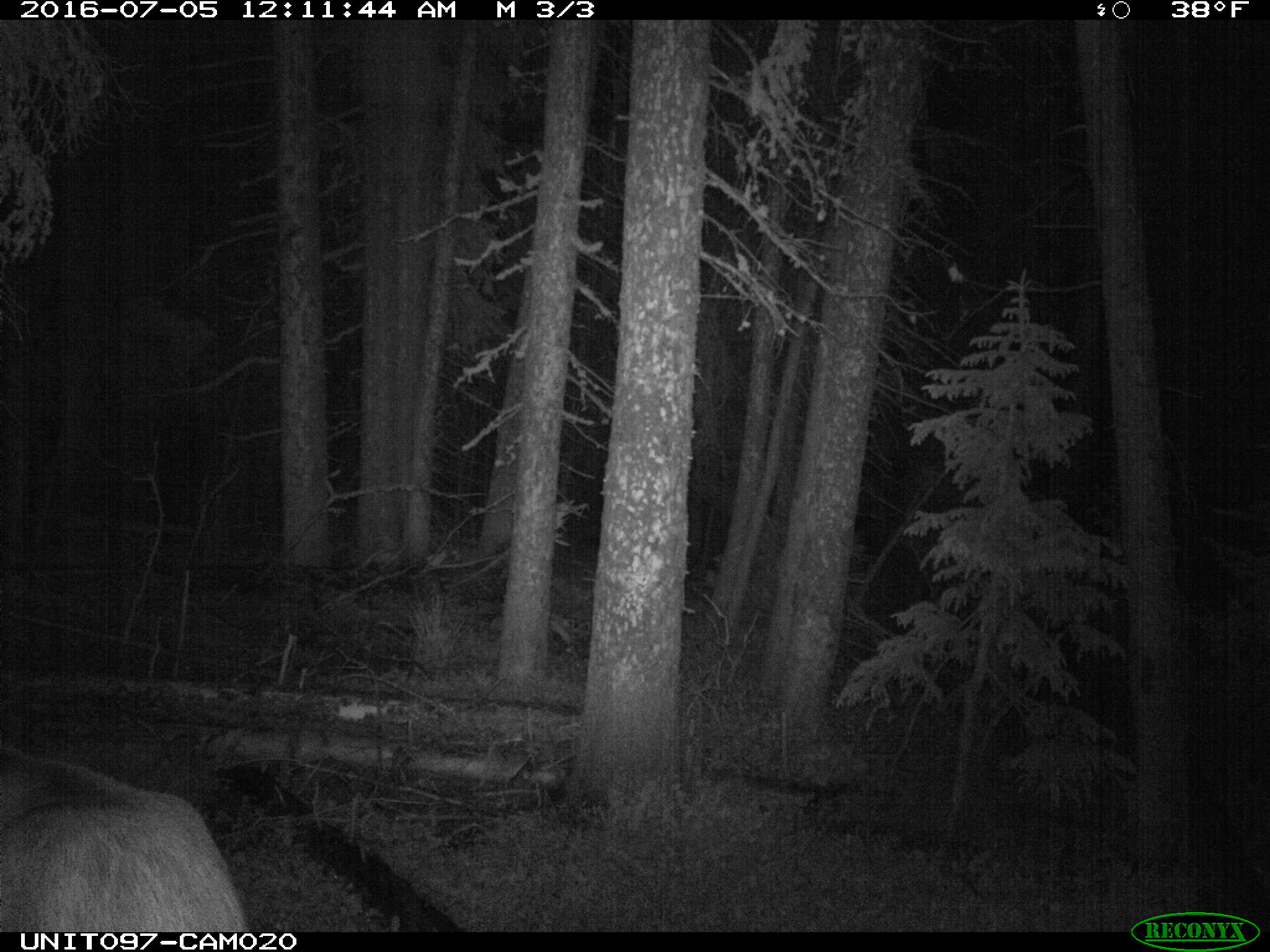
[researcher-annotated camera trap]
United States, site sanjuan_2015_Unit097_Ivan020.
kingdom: Animalia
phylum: Chordata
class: Mammalia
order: Artiodactyla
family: Cervidae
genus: Cervus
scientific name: Cervus elaphus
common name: red deer